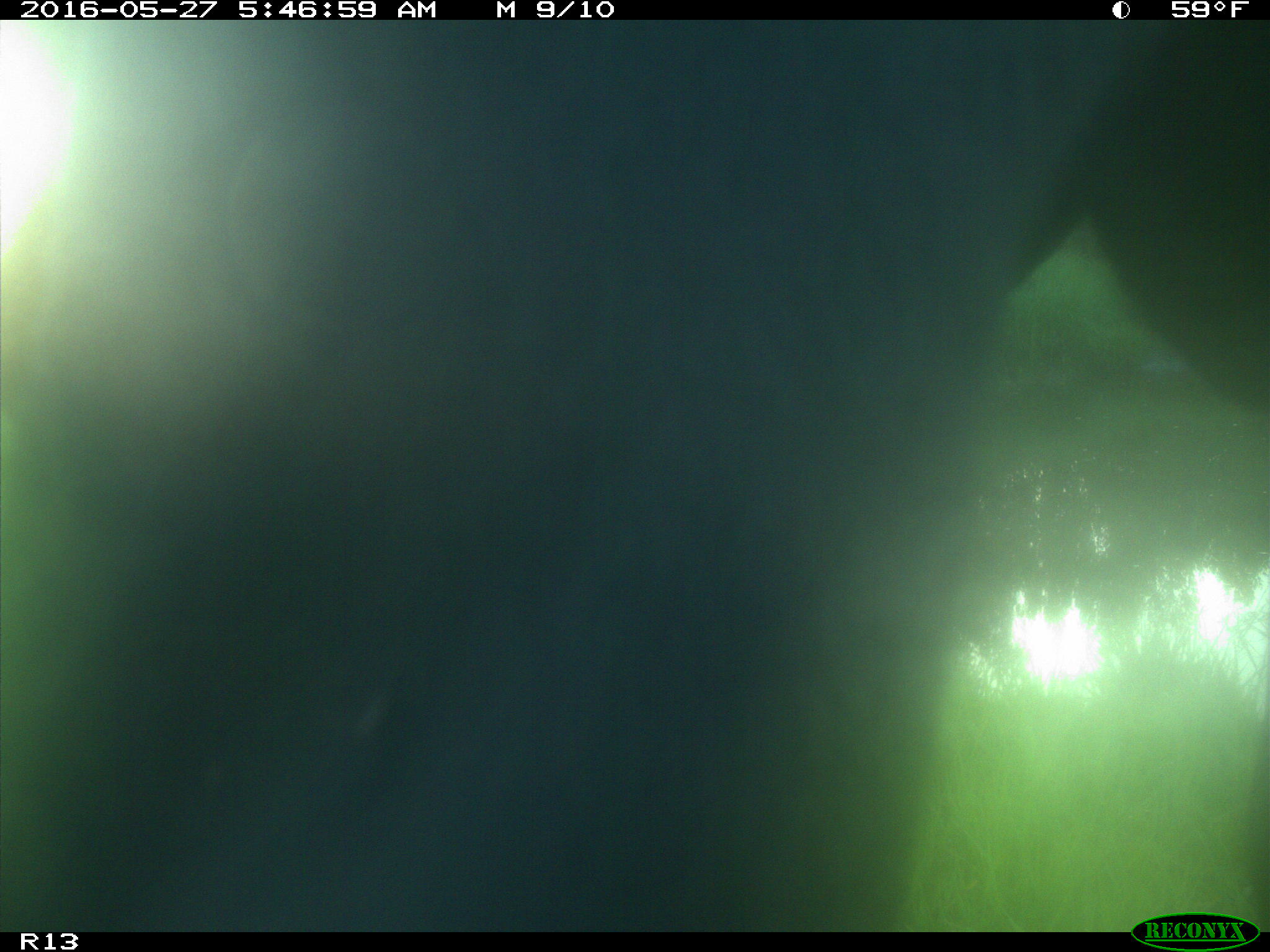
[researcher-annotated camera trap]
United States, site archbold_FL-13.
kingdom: Animalia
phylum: Chordata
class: Mammalia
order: Artiodactyla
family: Bovidae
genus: Bos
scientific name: Bos taurus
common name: domestic cow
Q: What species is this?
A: Bos taurus (domestic cow).